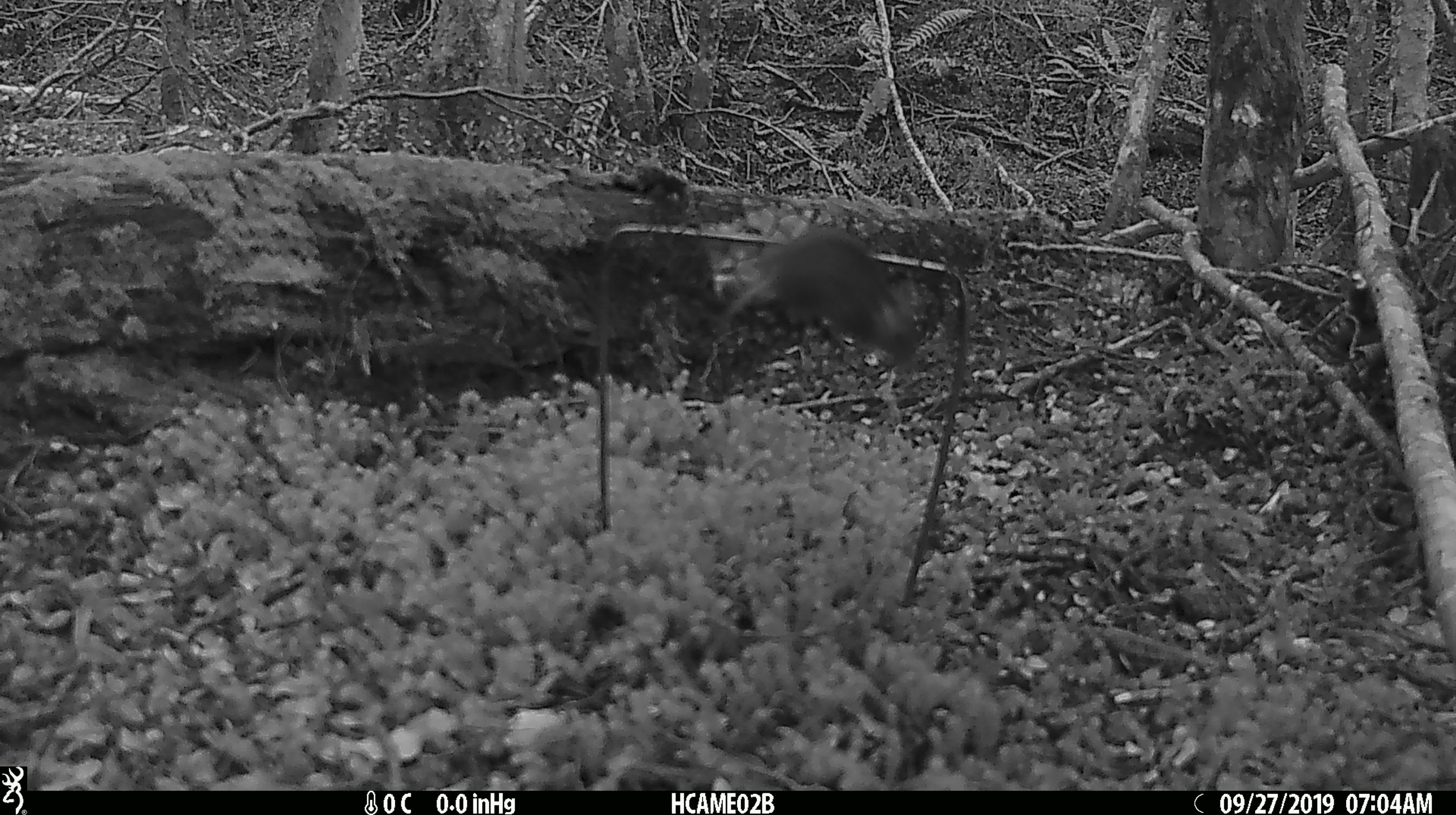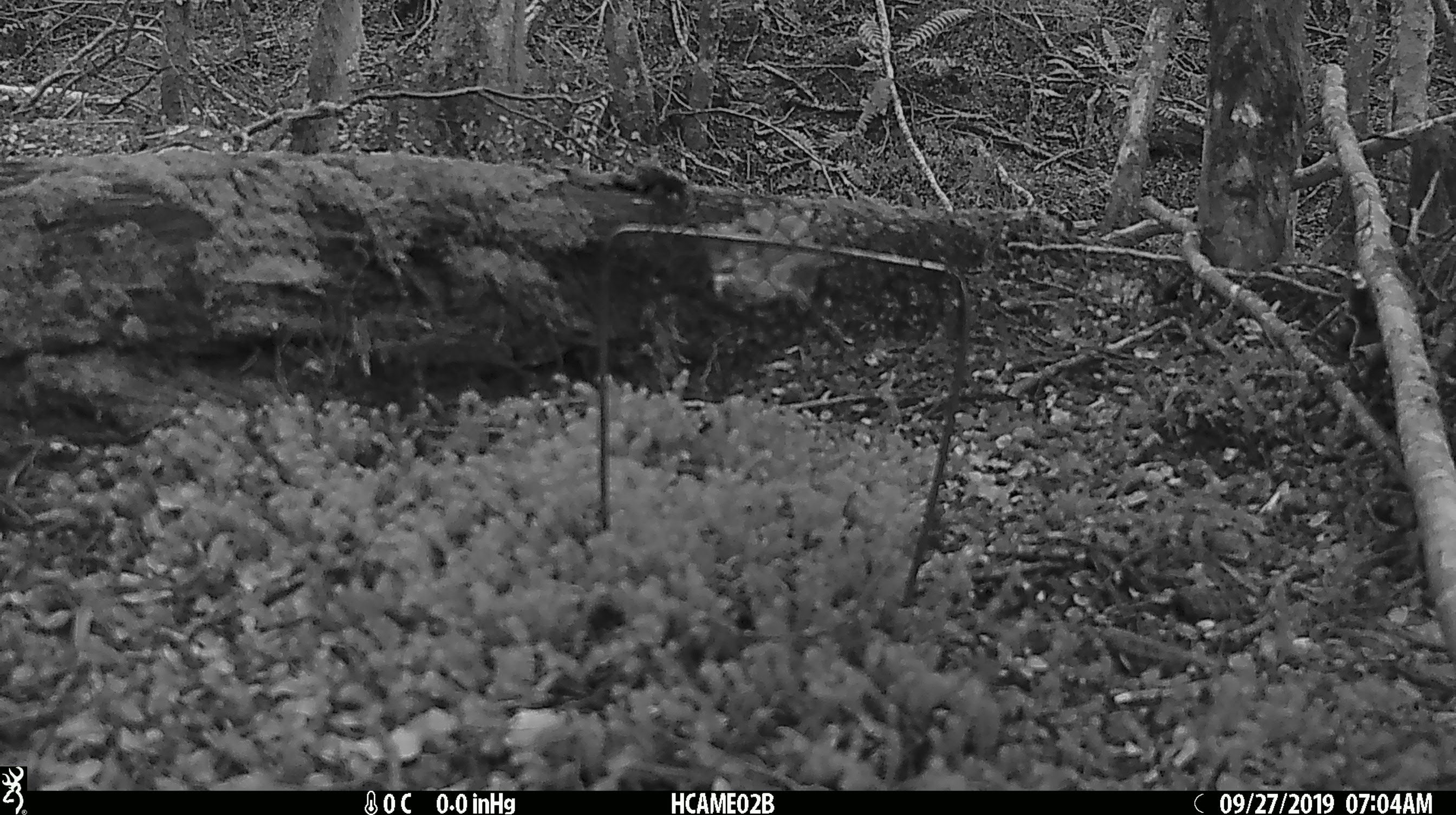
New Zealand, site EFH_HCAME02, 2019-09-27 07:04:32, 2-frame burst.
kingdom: Animalia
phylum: Chordata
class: Mammalia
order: Rodentia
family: Muridae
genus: Mus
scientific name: Mus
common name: mouse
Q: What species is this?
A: Mouse (Mus).